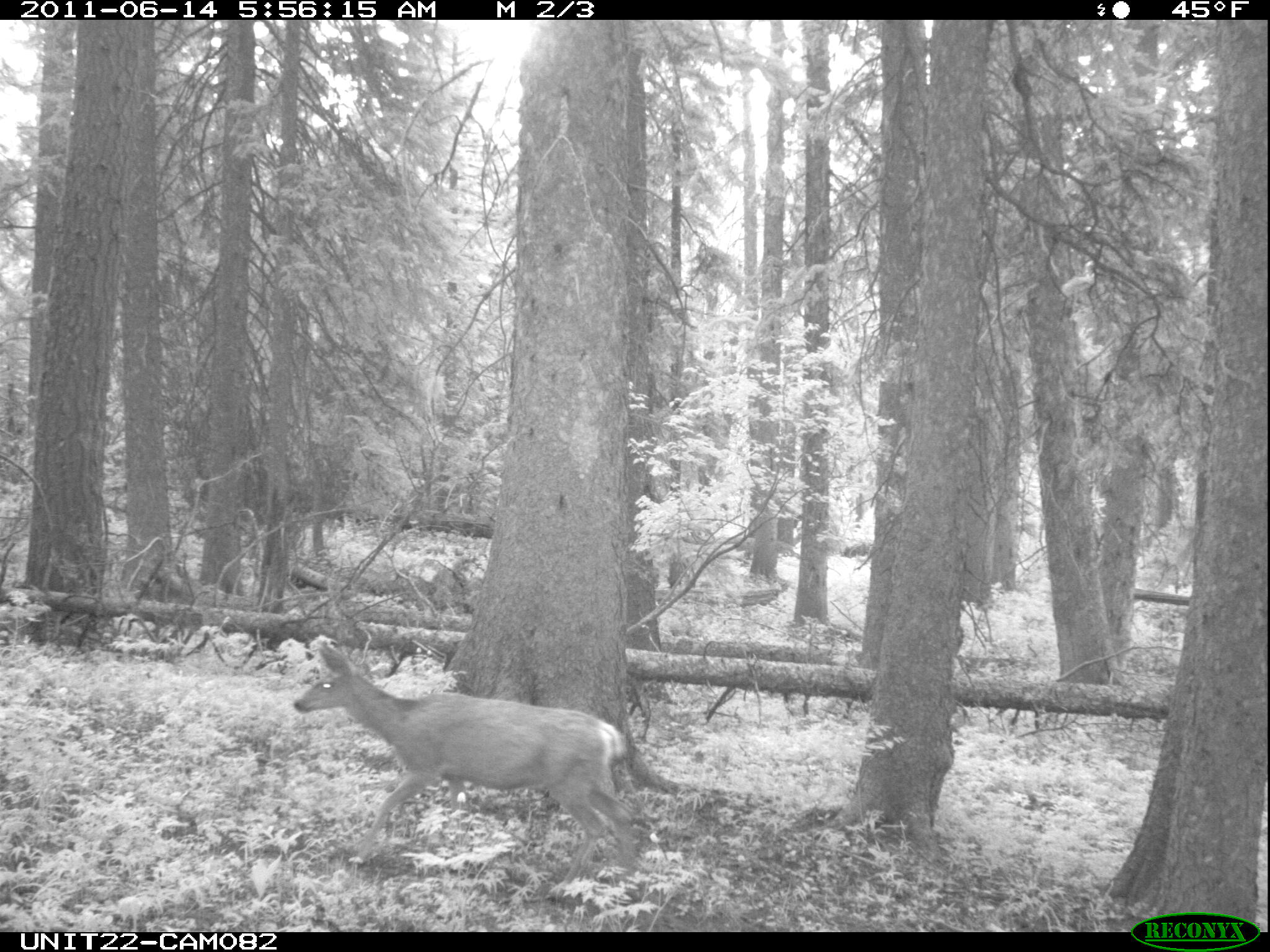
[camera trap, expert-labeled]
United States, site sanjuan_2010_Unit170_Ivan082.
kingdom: Animalia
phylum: Chordata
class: Mammalia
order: Artiodactyla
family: Cervidae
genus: Odocoileus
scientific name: Odocoileus hemionus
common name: mule deer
Odocoileus hemionus (mule deer).